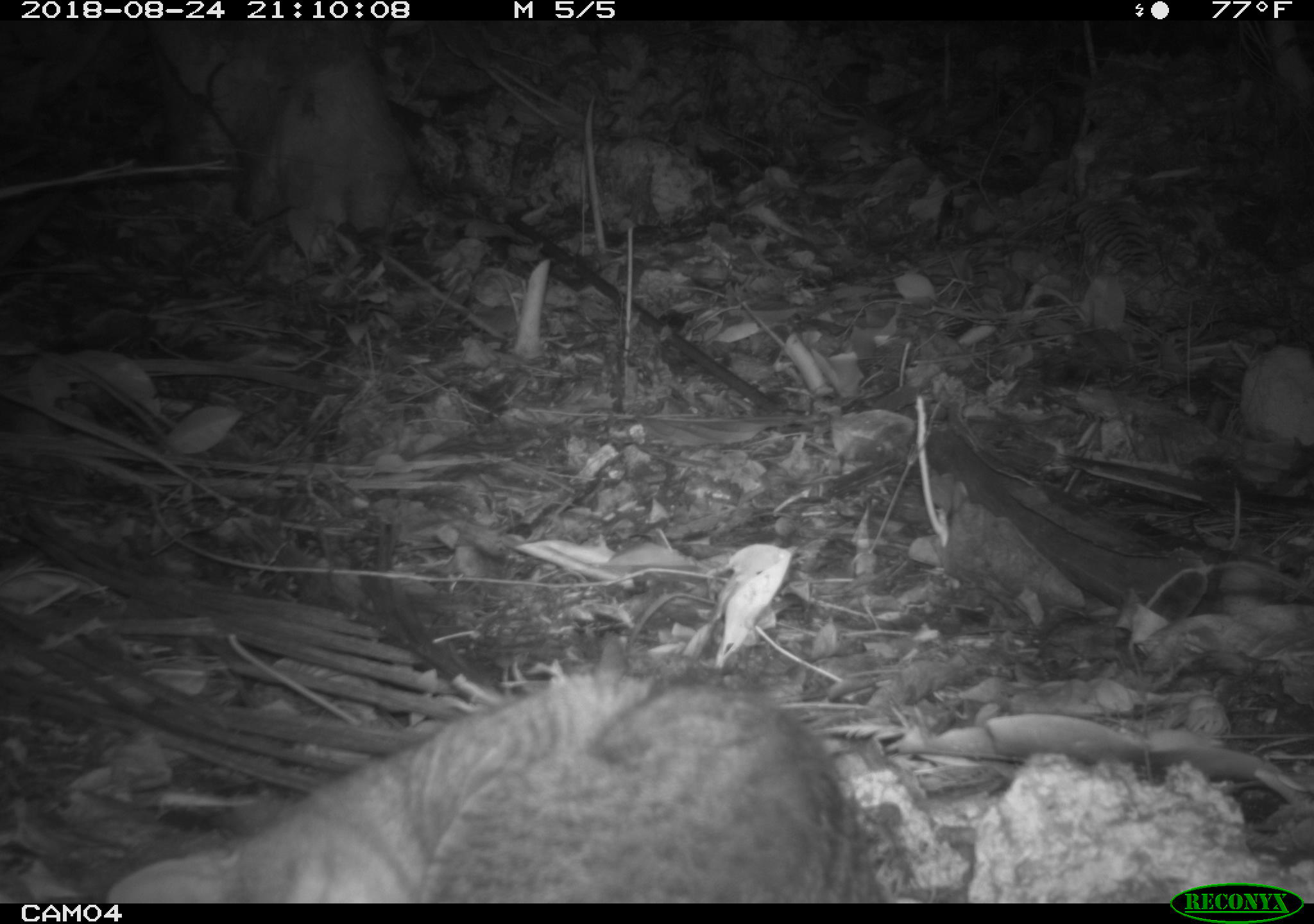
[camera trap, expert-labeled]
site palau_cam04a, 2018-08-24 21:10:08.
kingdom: Animalia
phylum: Chordata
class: Mammalia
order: Carnivora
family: Felidae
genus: Felis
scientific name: Felis catus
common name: cat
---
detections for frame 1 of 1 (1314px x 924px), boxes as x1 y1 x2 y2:
cat: 137 640 890 902